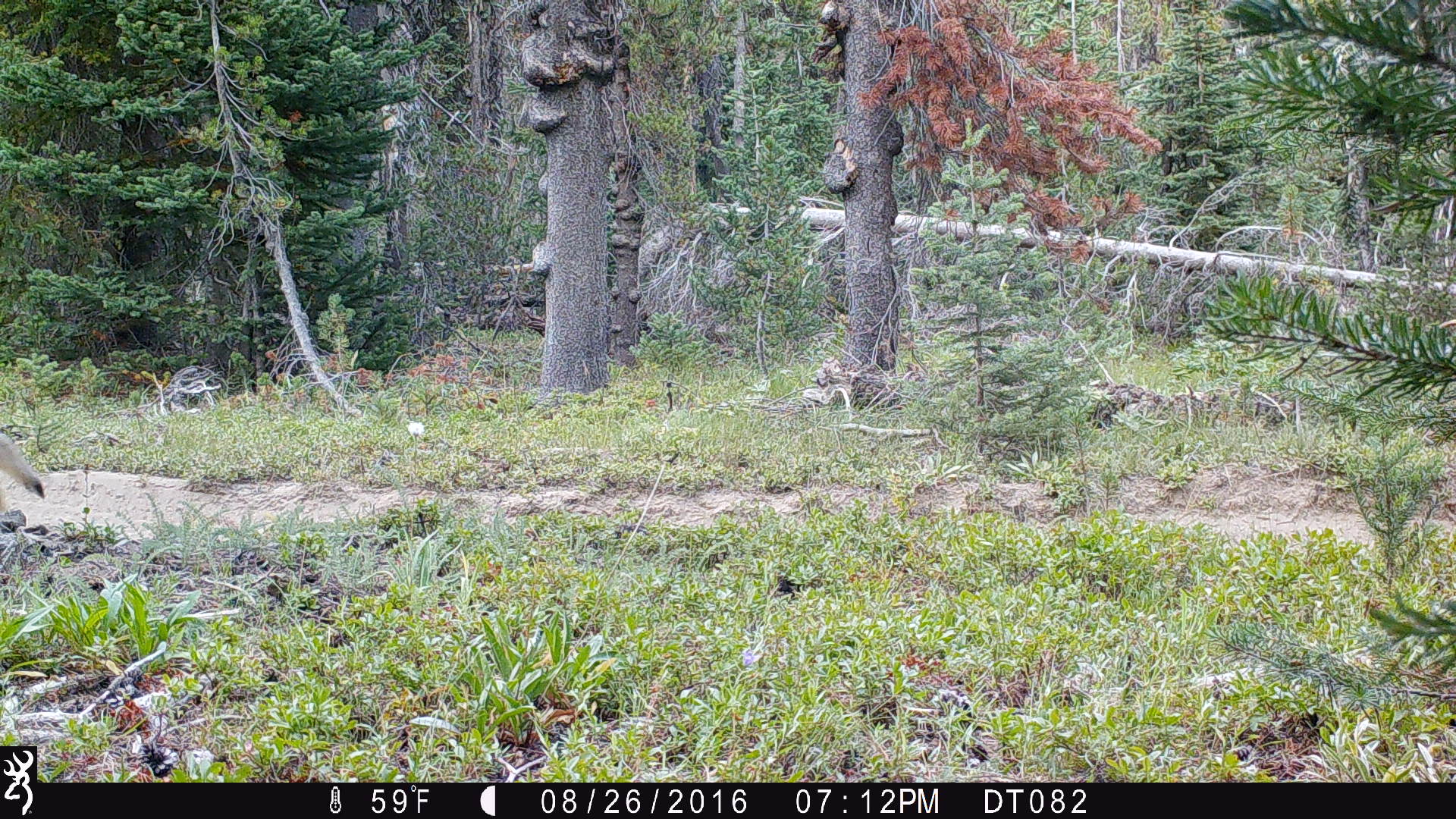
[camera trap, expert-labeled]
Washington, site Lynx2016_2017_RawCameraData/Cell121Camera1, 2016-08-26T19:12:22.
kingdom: Animalia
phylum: Chordata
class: Mammalia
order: Carnivora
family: Canidae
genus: Canis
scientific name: Canis latrans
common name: coyote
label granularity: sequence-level